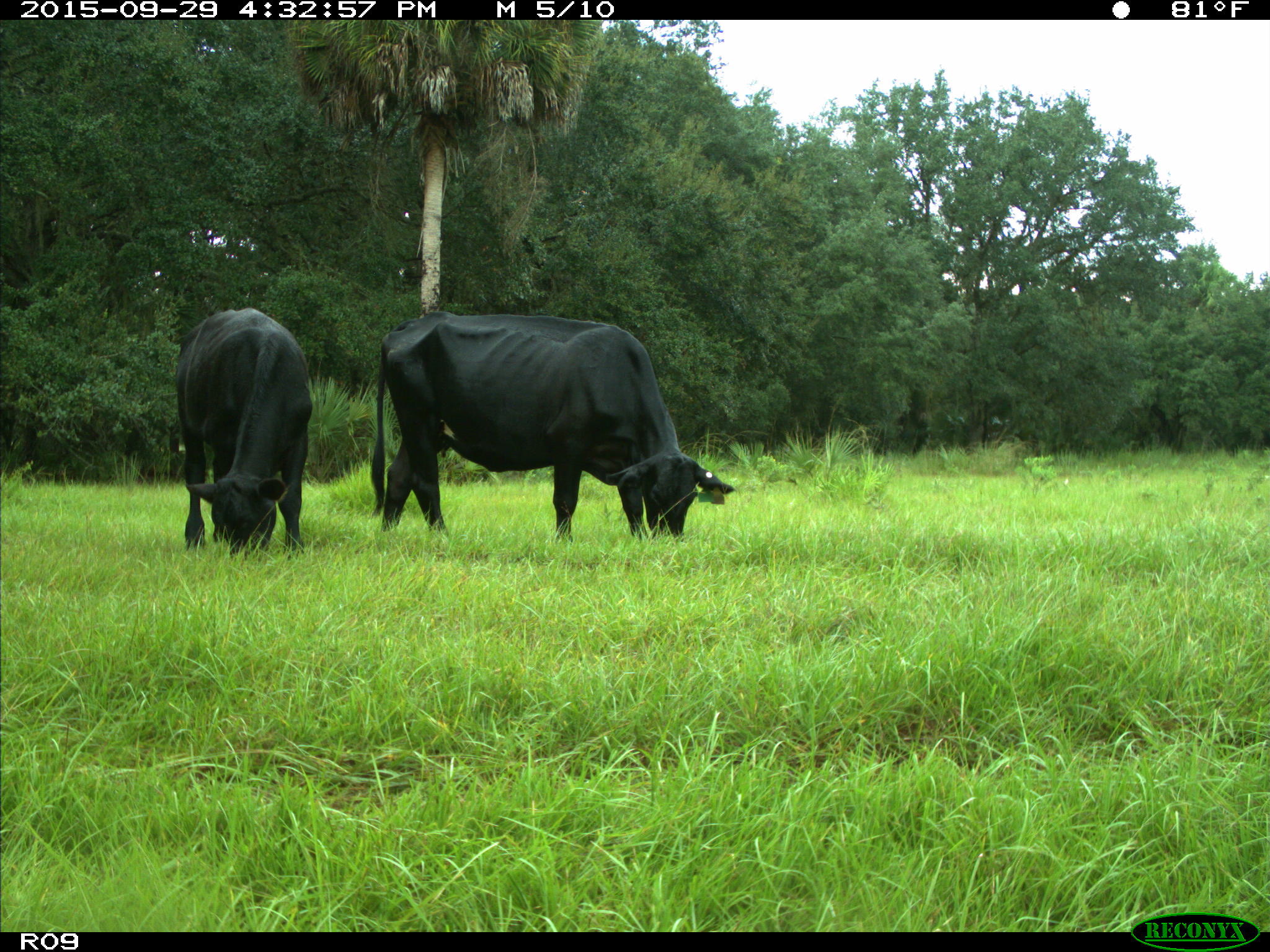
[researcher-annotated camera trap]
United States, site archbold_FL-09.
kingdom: Animalia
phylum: Chordata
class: Mammalia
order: Artiodactyla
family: Bovidae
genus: Bos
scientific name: Bos taurus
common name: domestic cow